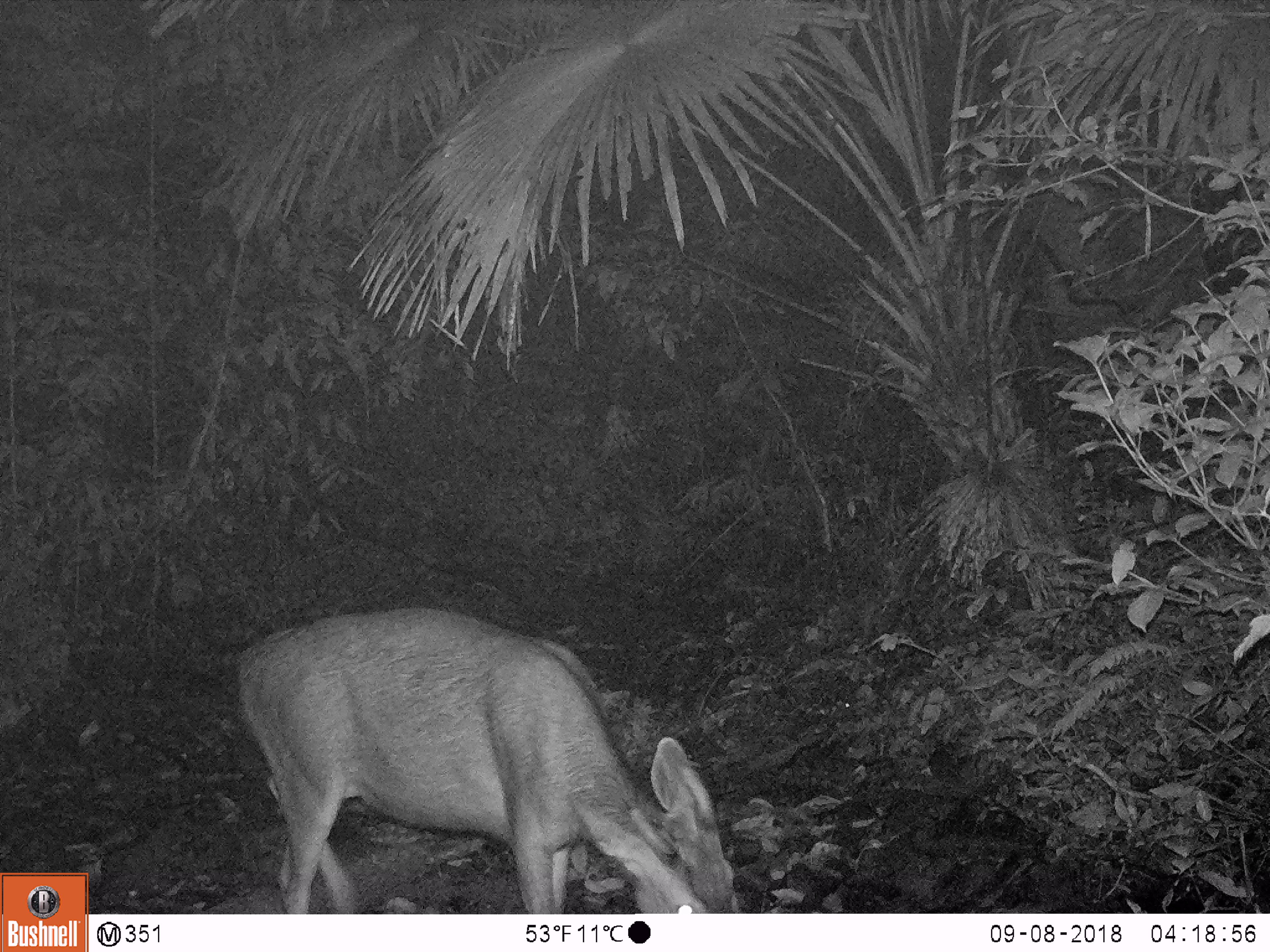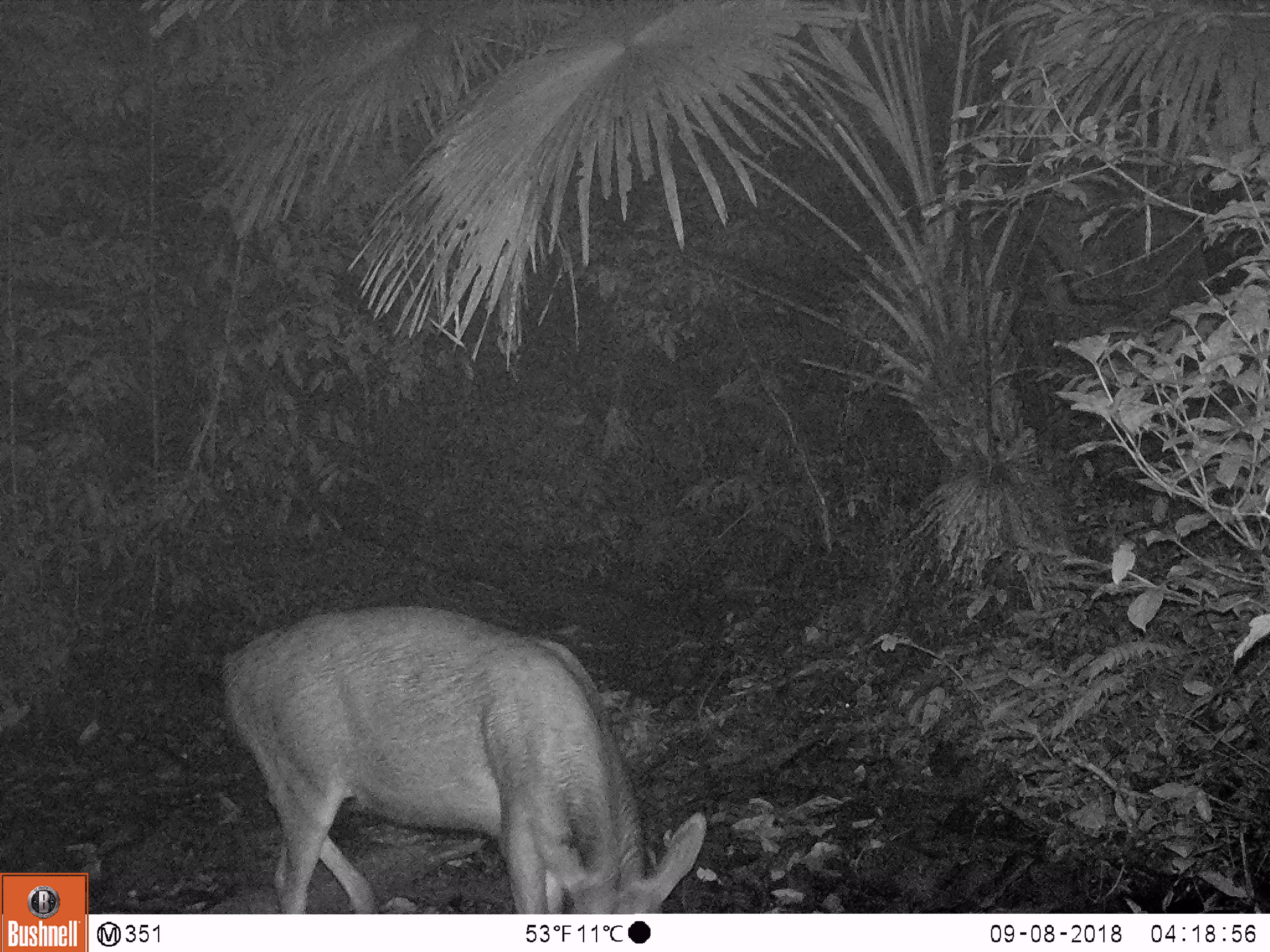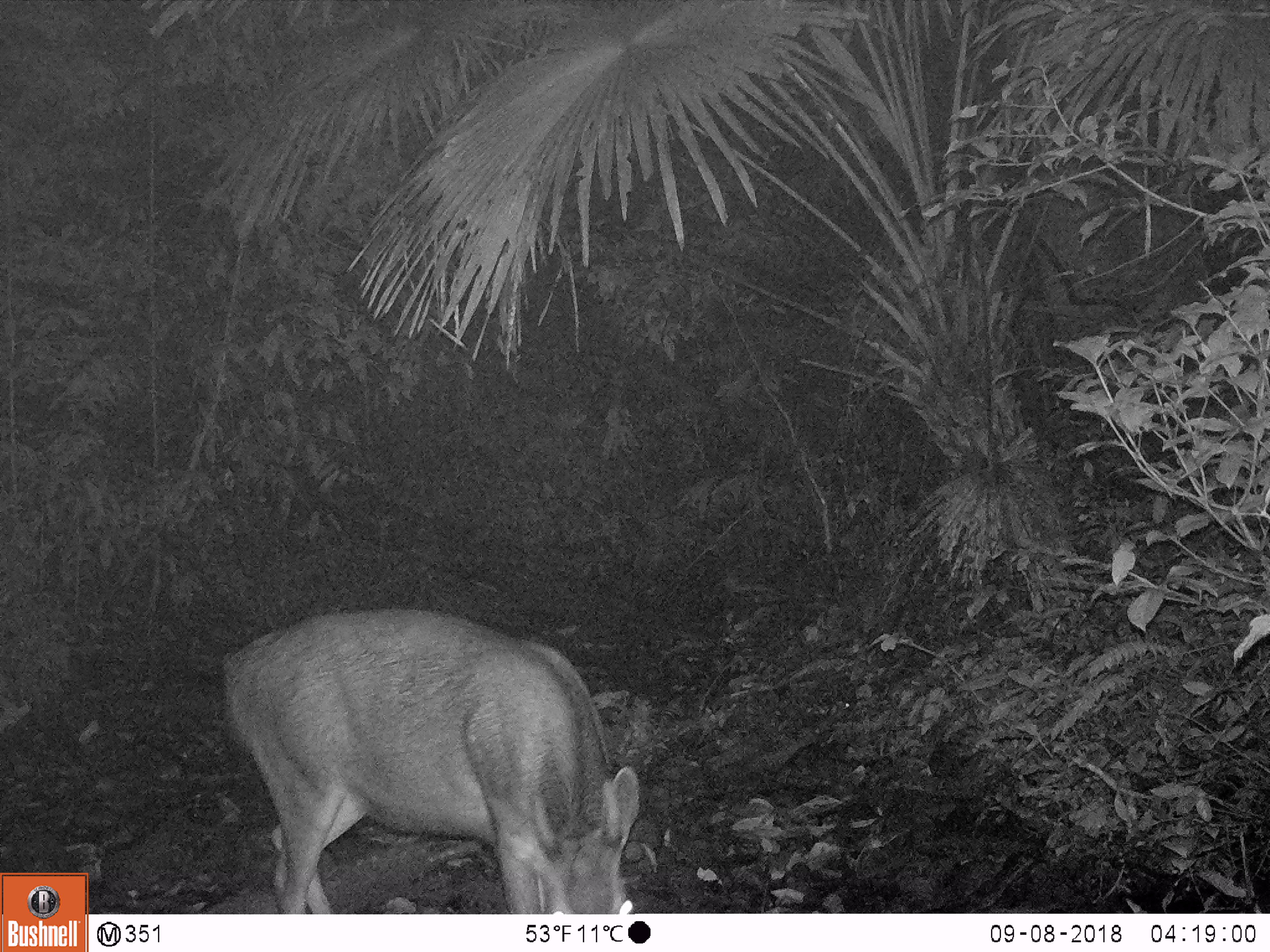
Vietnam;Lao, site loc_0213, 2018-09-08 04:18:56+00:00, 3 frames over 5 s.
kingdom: Animalia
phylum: Chordata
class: Mammalia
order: Artiodactyla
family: Cervidae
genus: Rusa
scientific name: Rusa unicolor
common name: sambar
Sambar (Rusa unicolor). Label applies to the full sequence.